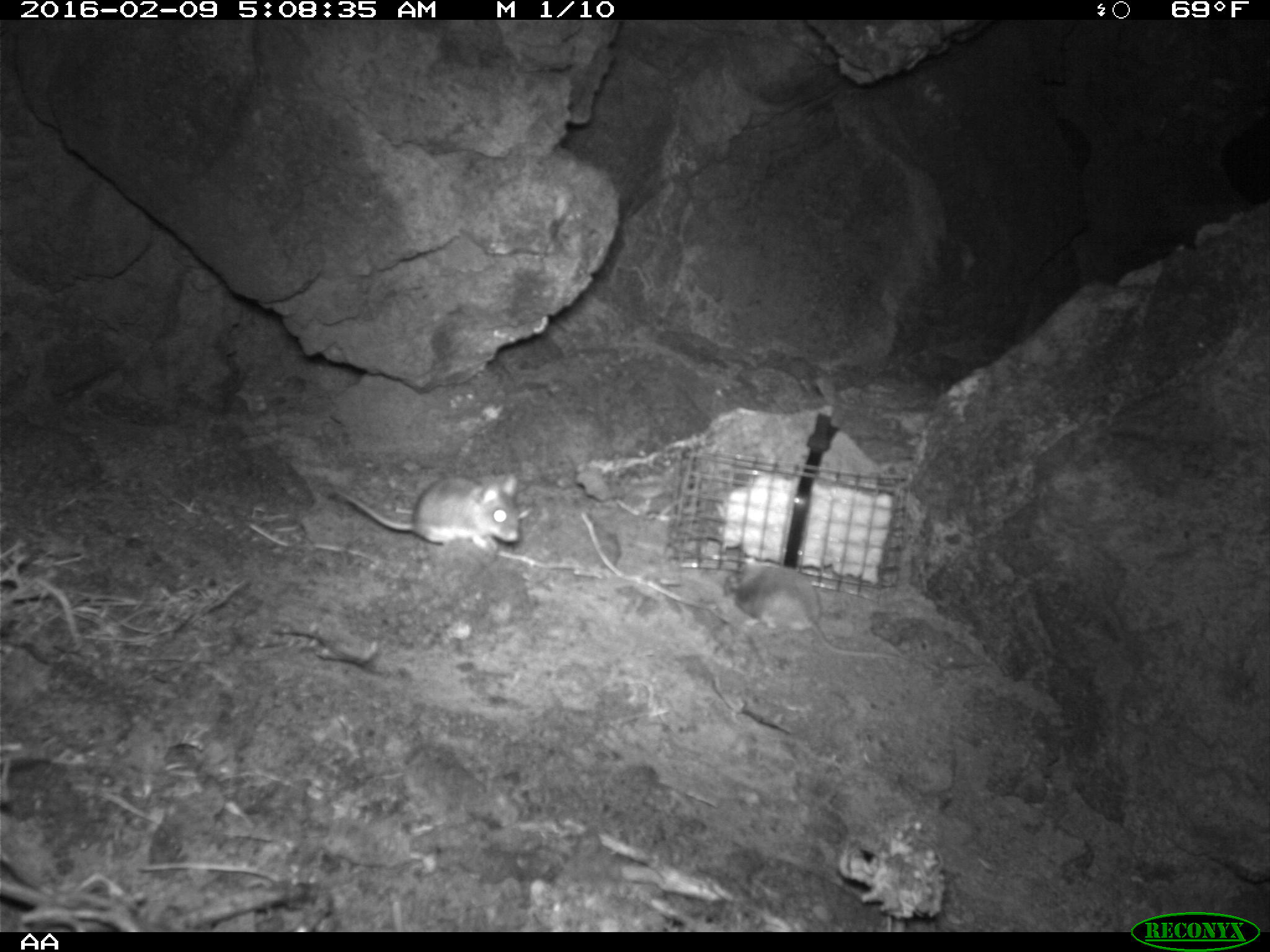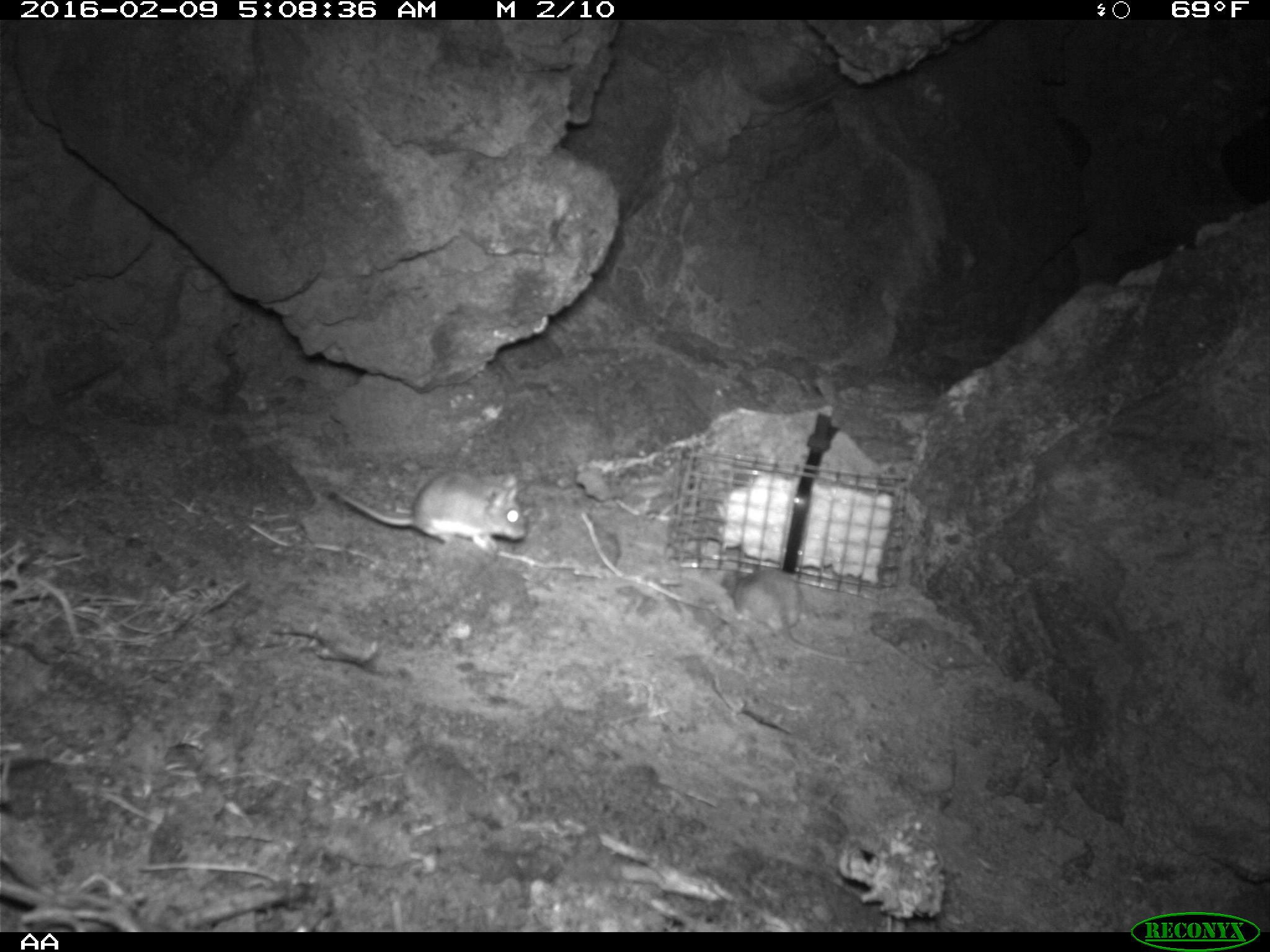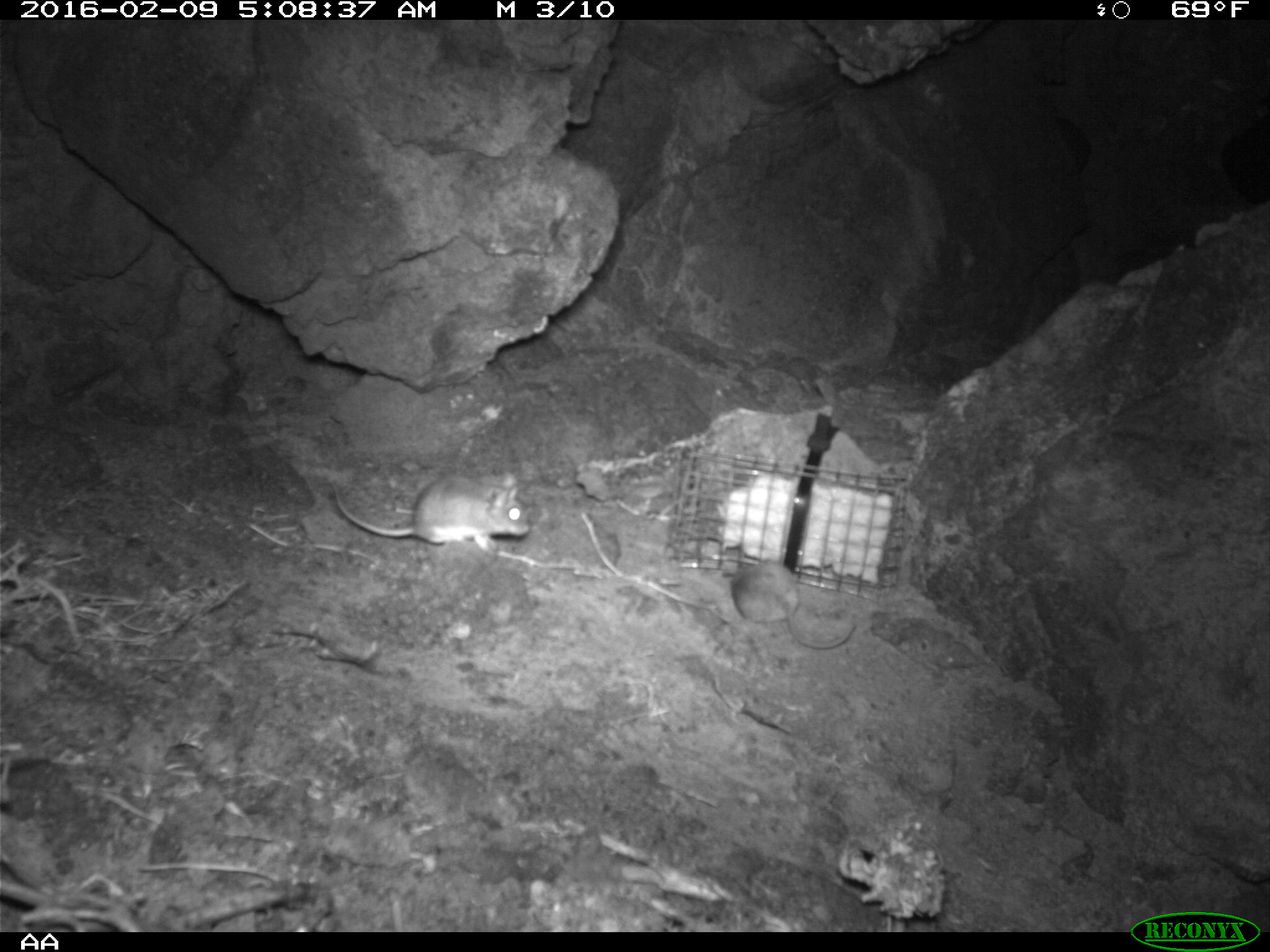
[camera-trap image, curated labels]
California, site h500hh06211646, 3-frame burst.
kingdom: Animalia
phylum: Chordata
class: Mammalia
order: Rodentia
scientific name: Rodentia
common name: rodent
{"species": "rodent (Rodentia)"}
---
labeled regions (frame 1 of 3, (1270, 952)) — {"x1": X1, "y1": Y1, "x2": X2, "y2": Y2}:
rodent: {"x1": 716, "y1": 560, "x2": 913, "y2": 668}; {"x1": 337, "y1": 476, "x2": 523, "y2": 552}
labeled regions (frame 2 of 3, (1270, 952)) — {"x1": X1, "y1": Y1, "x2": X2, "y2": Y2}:
rodent: {"x1": 334, "y1": 470, "x2": 526, "y2": 553}; {"x1": 721, "y1": 565, "x2": 867, "y2": 663}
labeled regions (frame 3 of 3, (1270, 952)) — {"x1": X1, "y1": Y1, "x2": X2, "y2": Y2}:
rodent: {"x1": 329, "y1": 478, "x2": 530, "y2": 558}; {"x1": 729, "y1": 563, "x2": 859, "y2": 650}